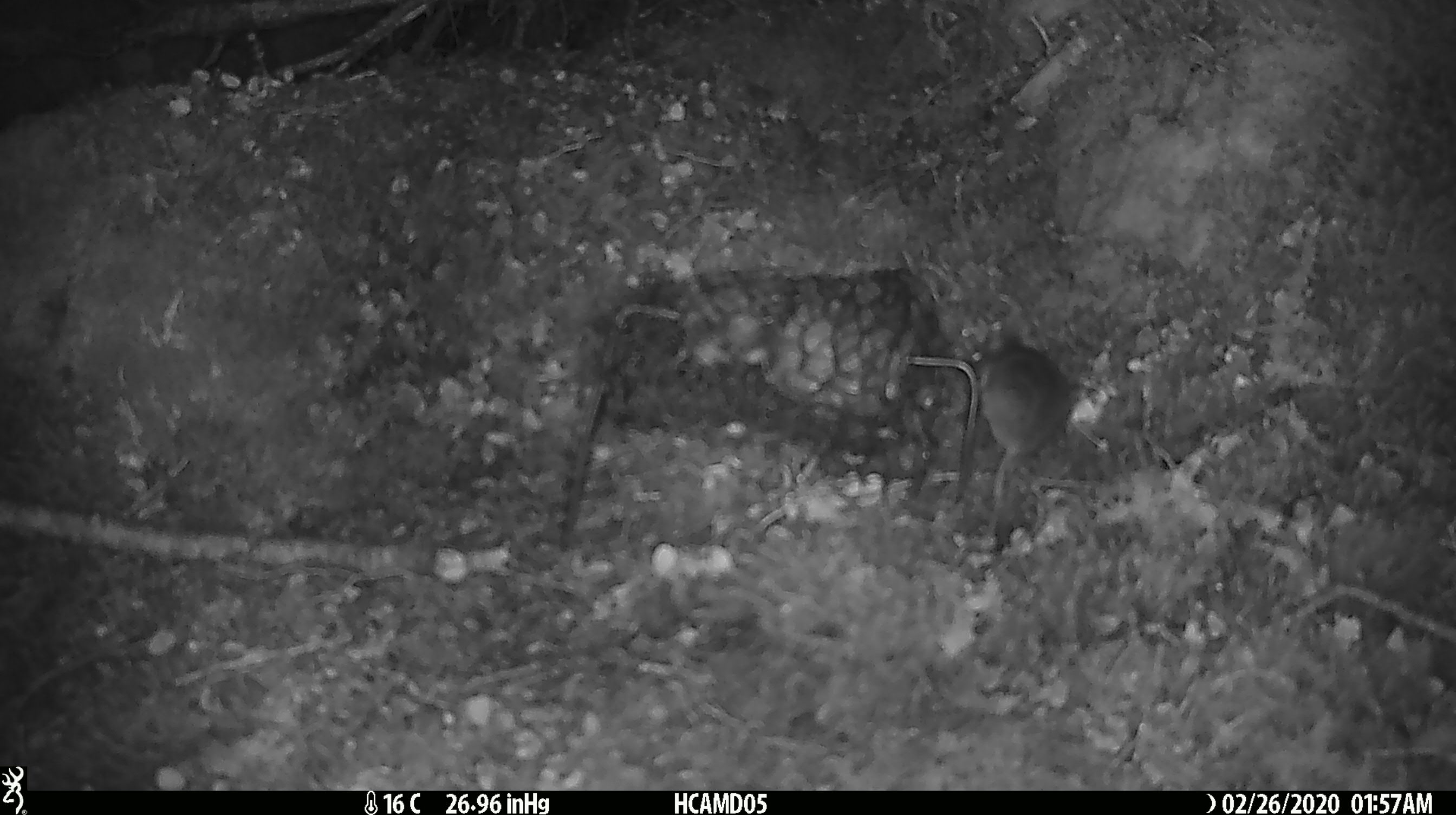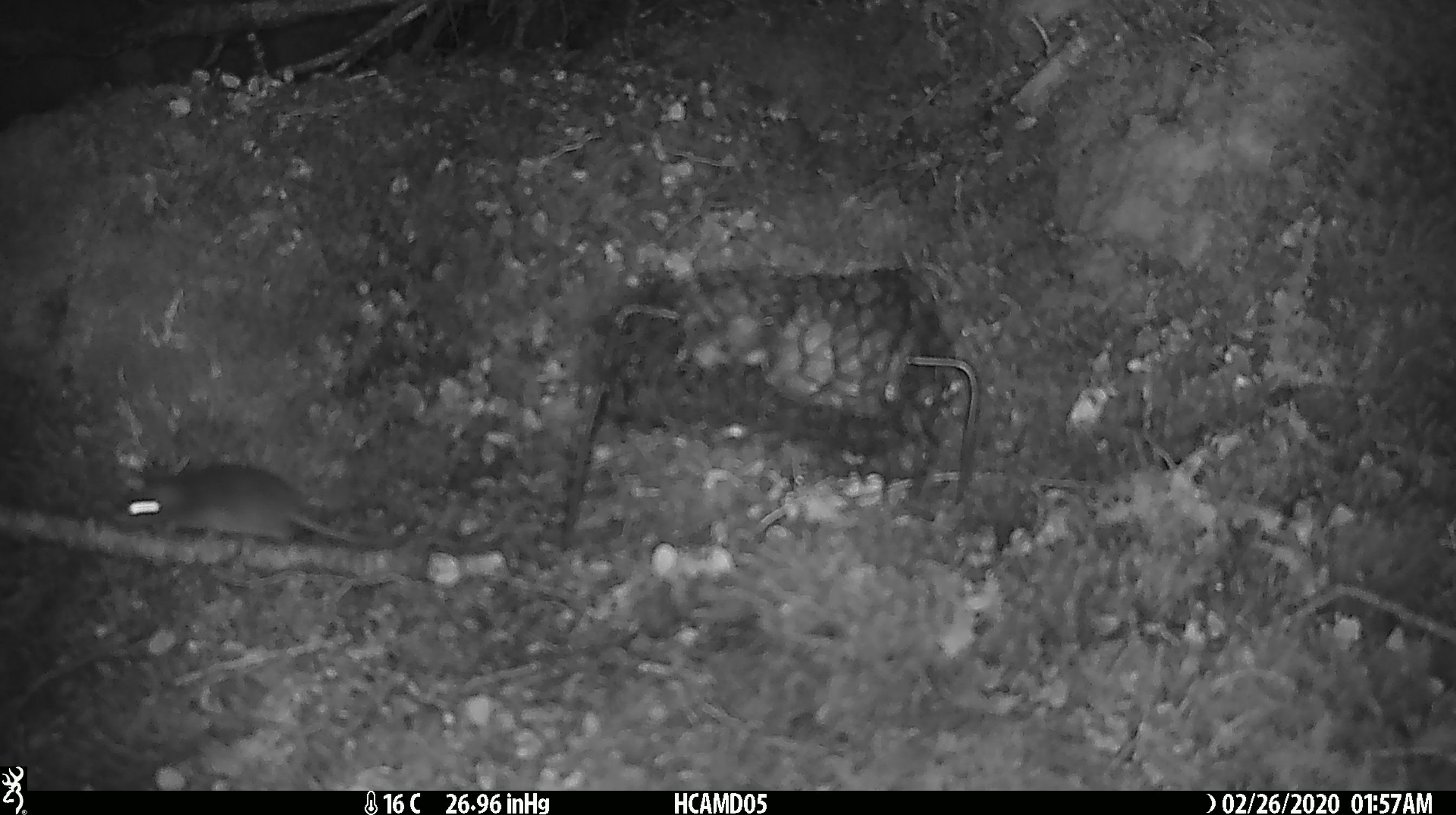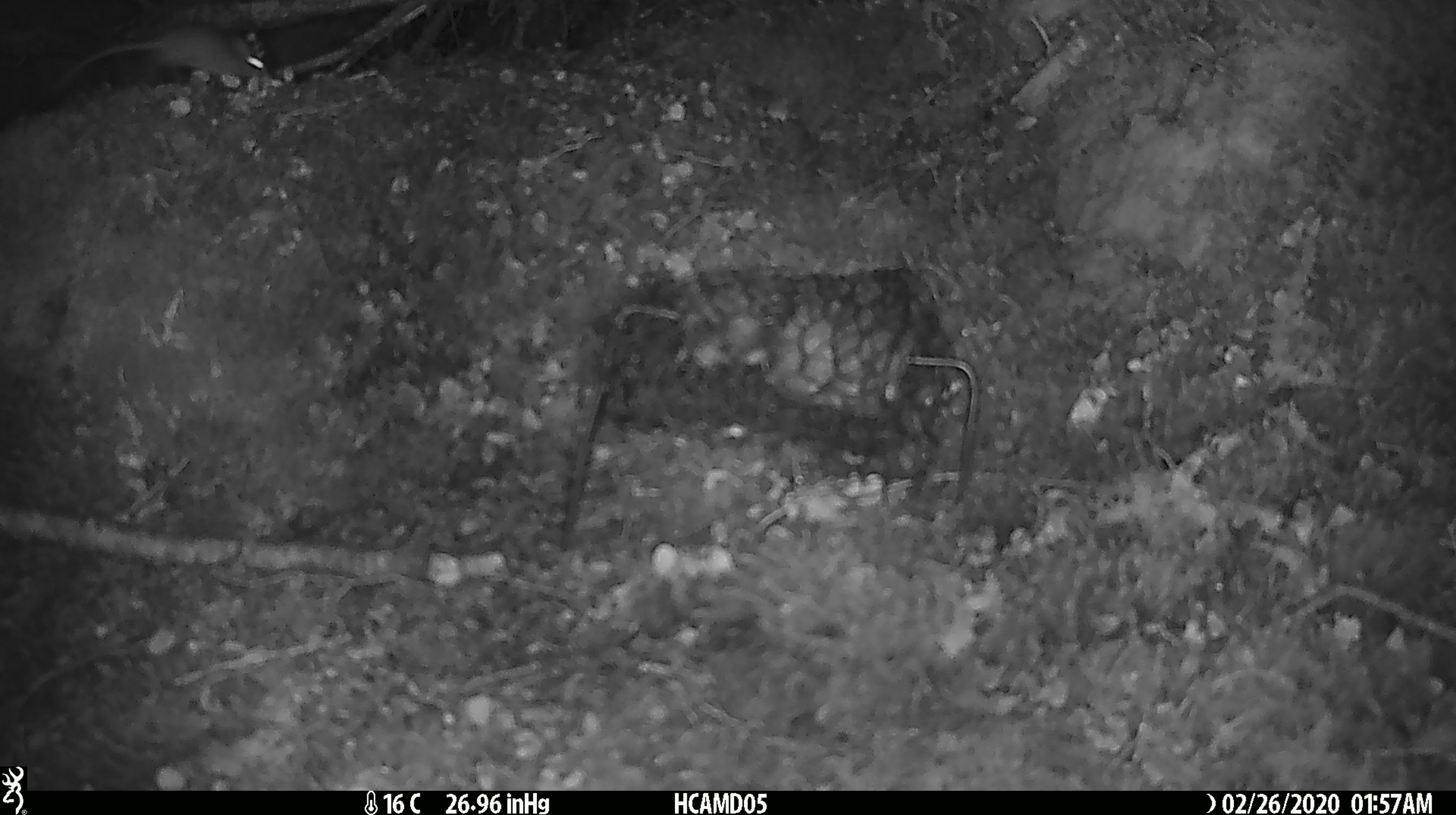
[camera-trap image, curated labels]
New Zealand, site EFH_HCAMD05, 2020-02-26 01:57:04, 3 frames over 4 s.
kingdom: Animalia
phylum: Chordata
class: Mammalia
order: Rodentia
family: Muridae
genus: Mus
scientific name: Mus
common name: mouse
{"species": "mouse (Mus)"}